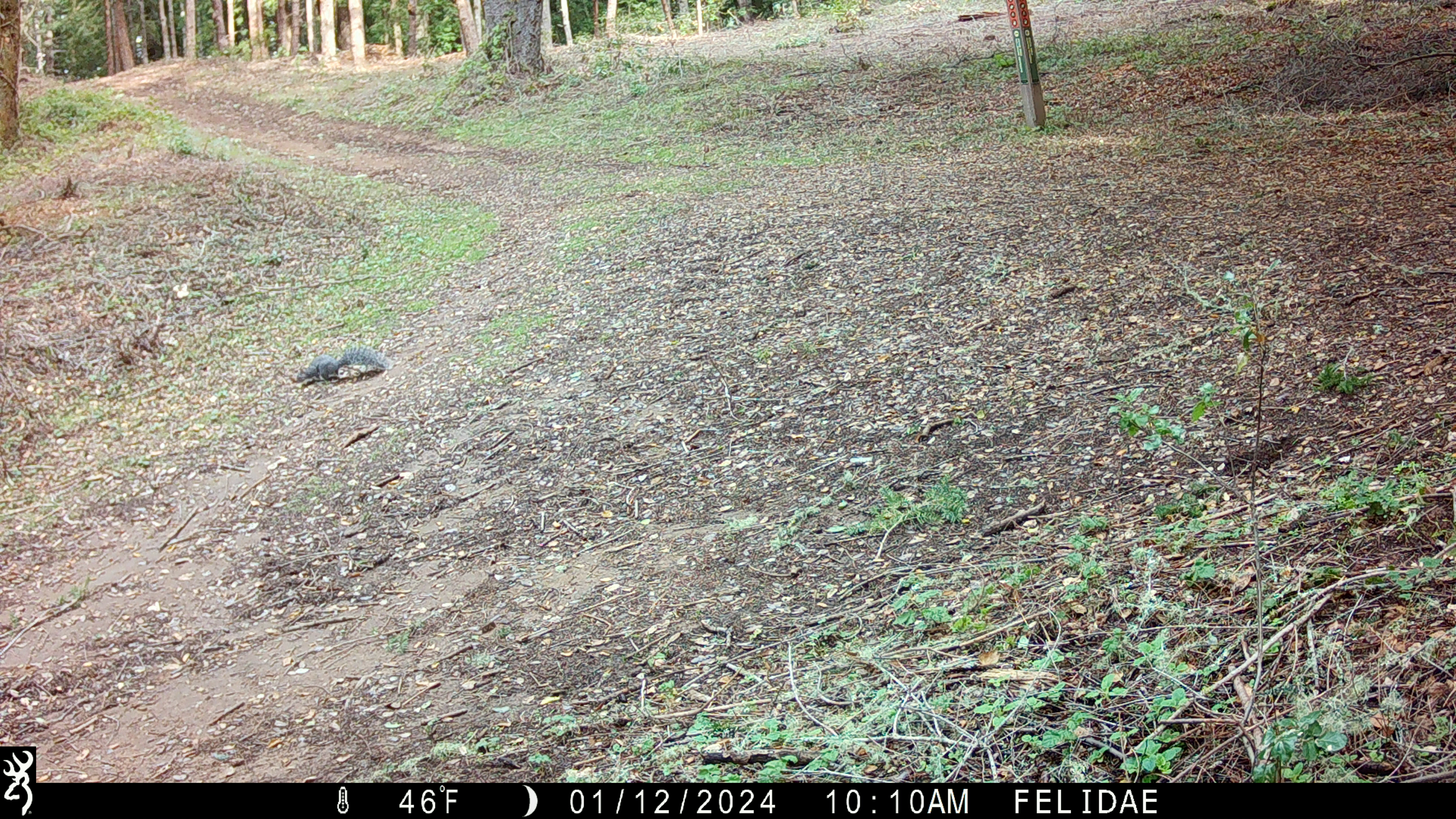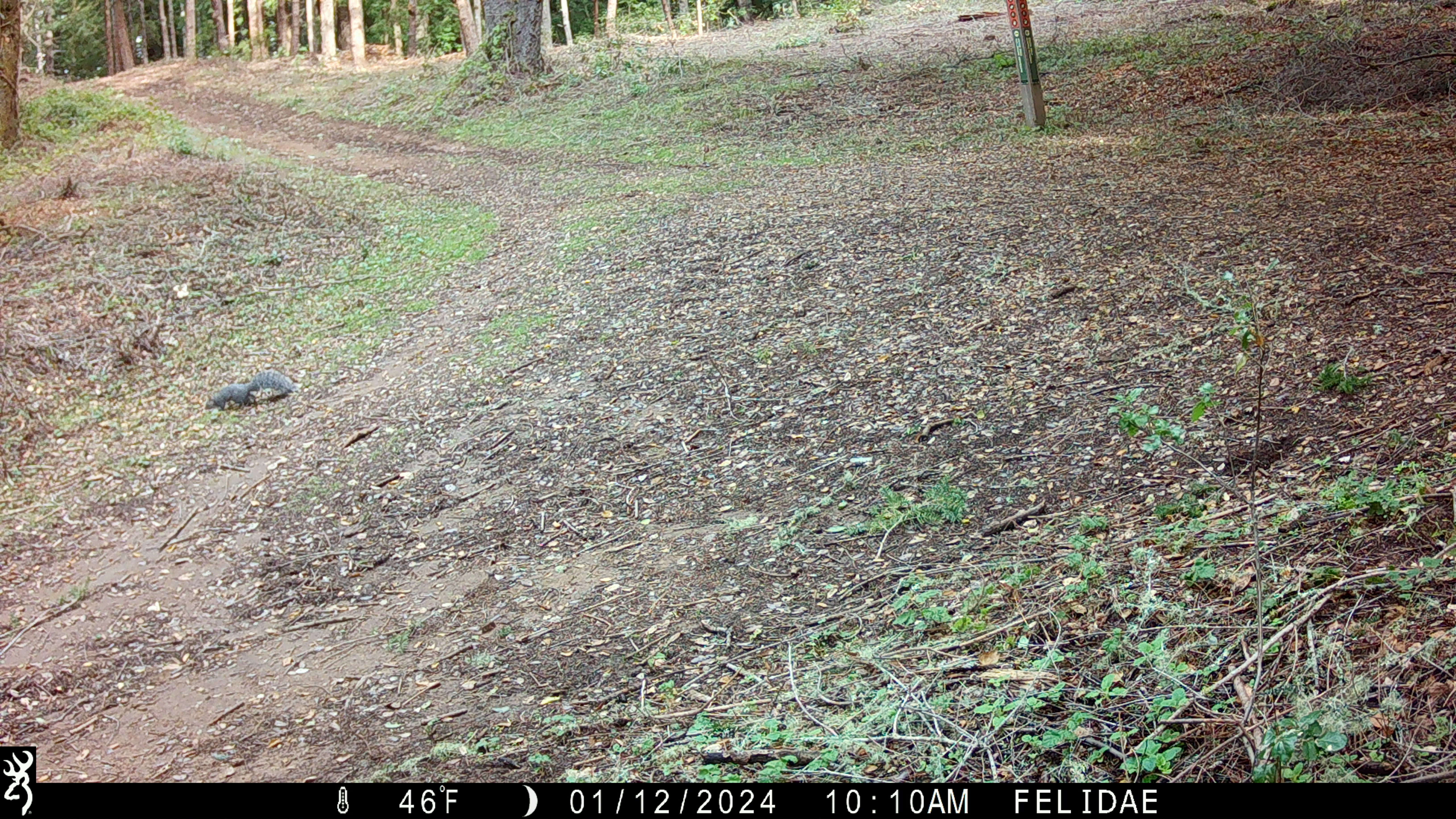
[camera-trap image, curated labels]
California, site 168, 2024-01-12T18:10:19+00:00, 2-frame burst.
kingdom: Animalia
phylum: Chordata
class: Mammalia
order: Rodentia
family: Sciuridae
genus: Sciurus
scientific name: Sciurus griseus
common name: western gray squirrel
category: western grey squirrel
Western grey squirrel (western gray squirrel) (Sciurus griseus).